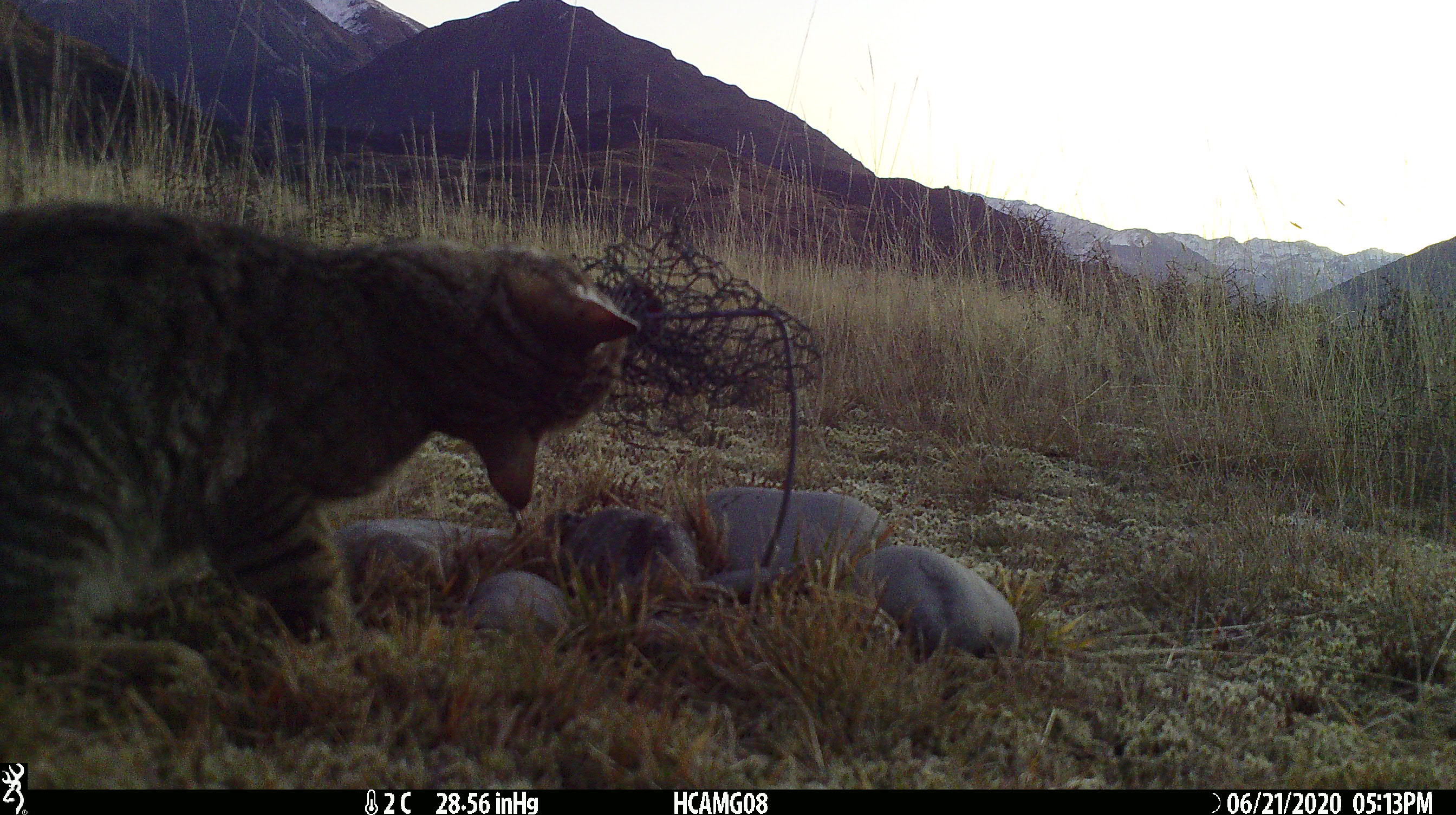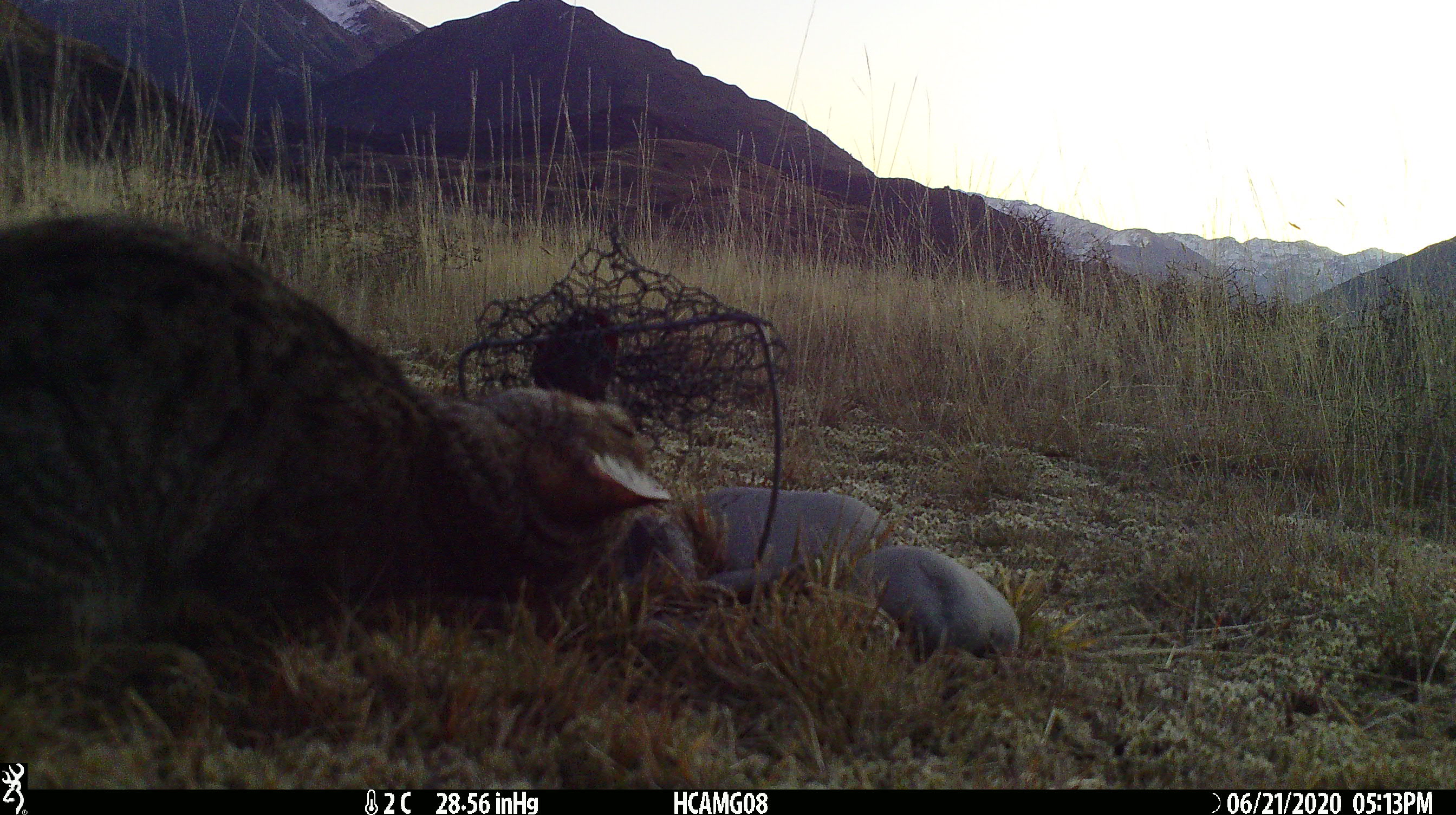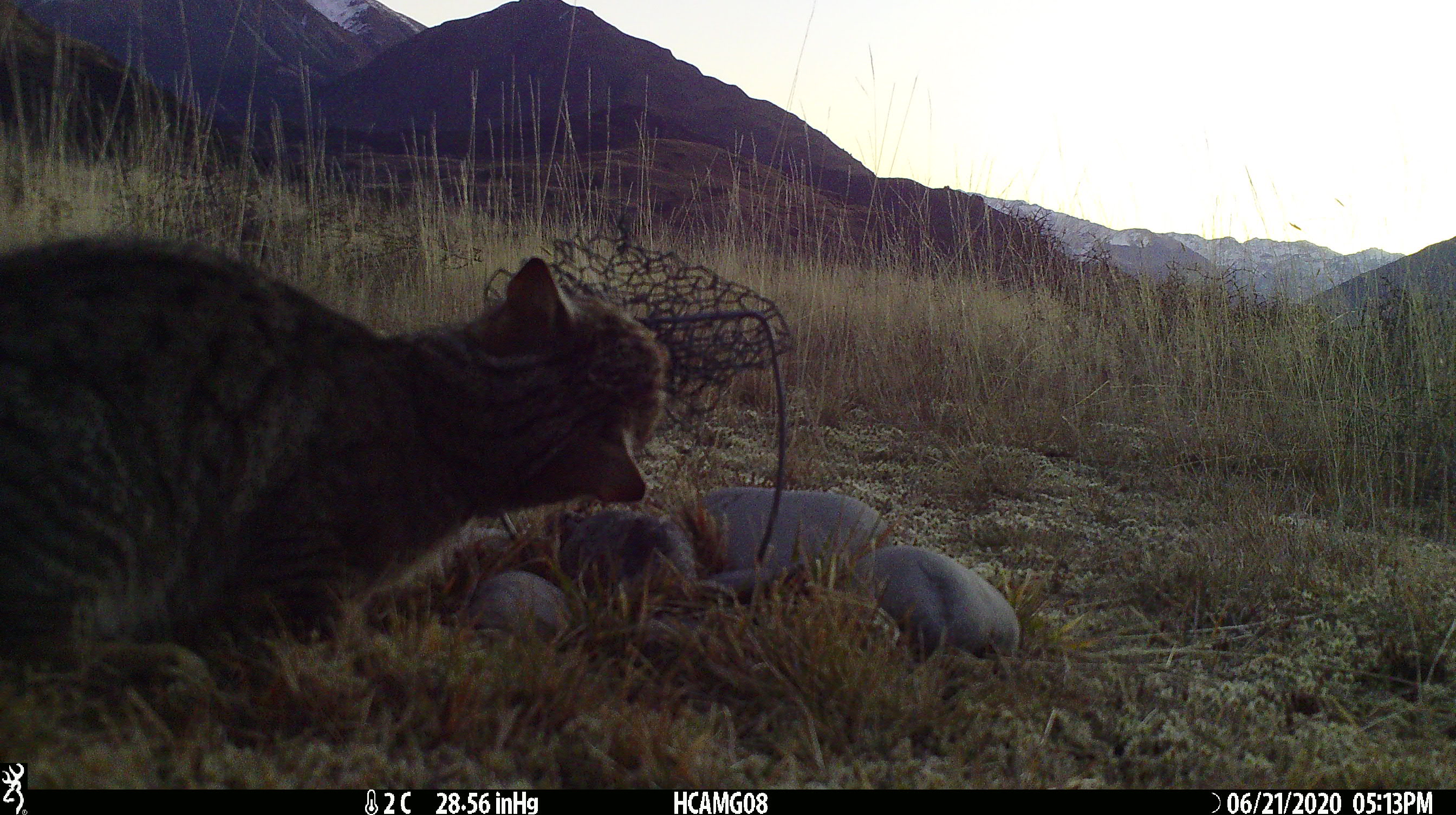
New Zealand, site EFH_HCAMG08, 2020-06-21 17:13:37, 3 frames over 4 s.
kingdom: Animalia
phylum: Chordata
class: Mammalia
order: Carnivora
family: Felidae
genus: Felis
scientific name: Felis catus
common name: domestic cat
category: cat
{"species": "cat (domestic cat) (Felis catus)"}